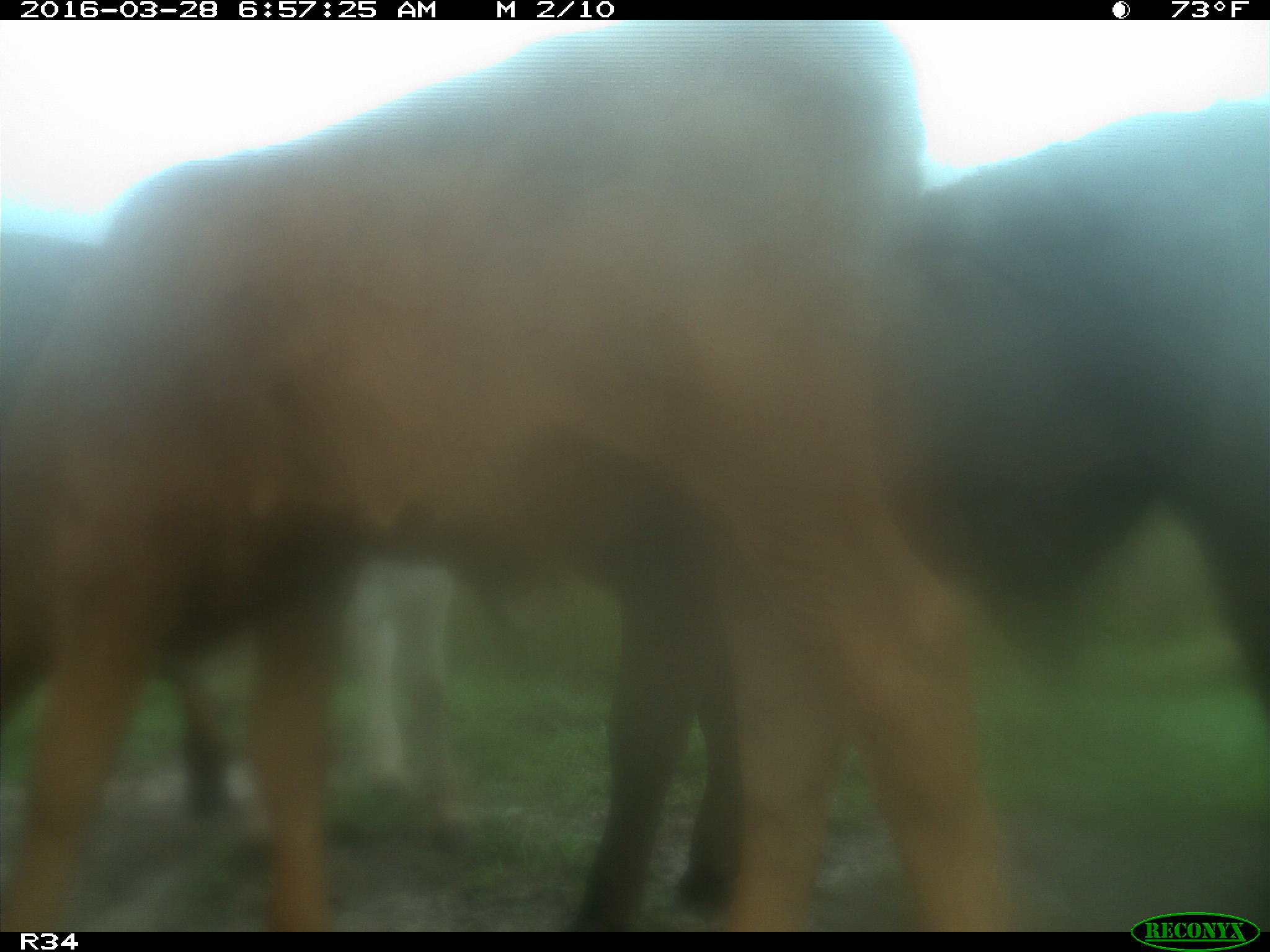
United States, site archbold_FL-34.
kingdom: Animalia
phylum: Chordata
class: Mammalia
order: Artiodactyla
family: Bovidae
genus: Bos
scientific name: Bos taurus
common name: domestic cow